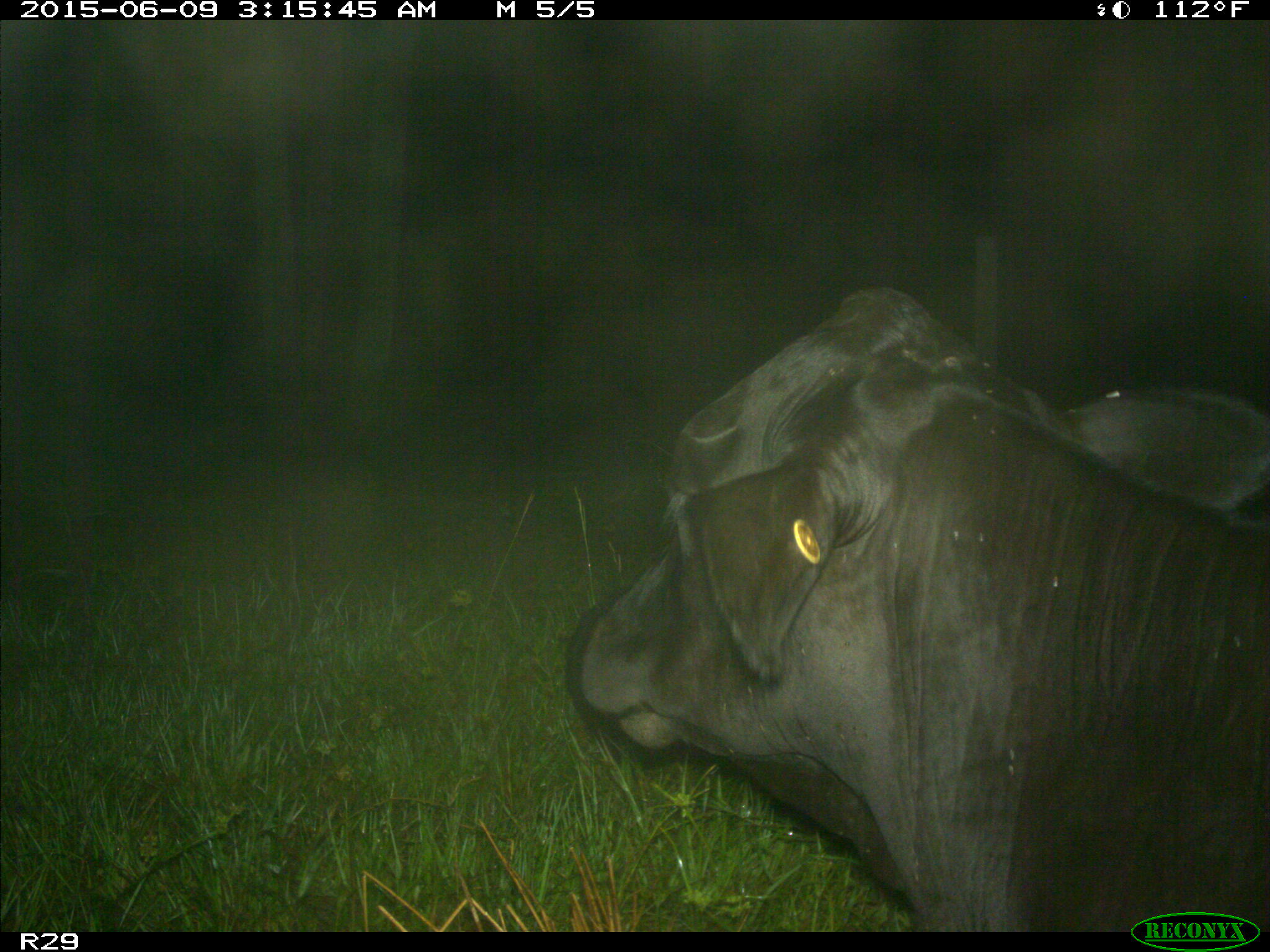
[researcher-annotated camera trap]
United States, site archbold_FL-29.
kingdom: Animalia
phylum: Chordata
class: Mammalia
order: Artiodactyla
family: Bovidae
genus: Bos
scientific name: Bos taurus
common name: domestic cow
Bos taurus (domestic cow).